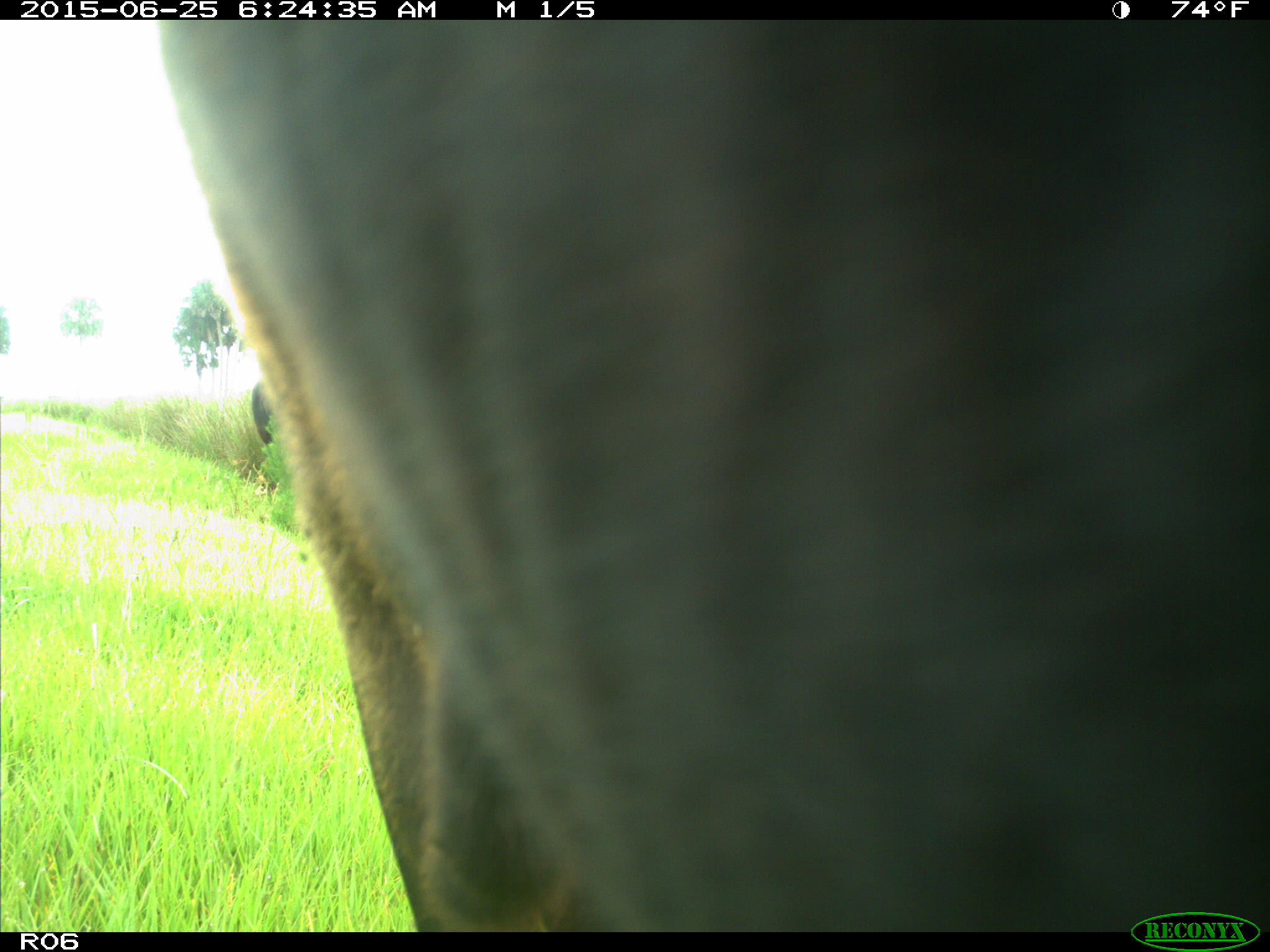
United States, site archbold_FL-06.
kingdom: Animalia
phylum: Chordata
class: Mammalia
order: Artiodactyla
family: Bovidae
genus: Bos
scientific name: Bos taurus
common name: domestic cow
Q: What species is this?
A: Bos taurus (domestic cow).